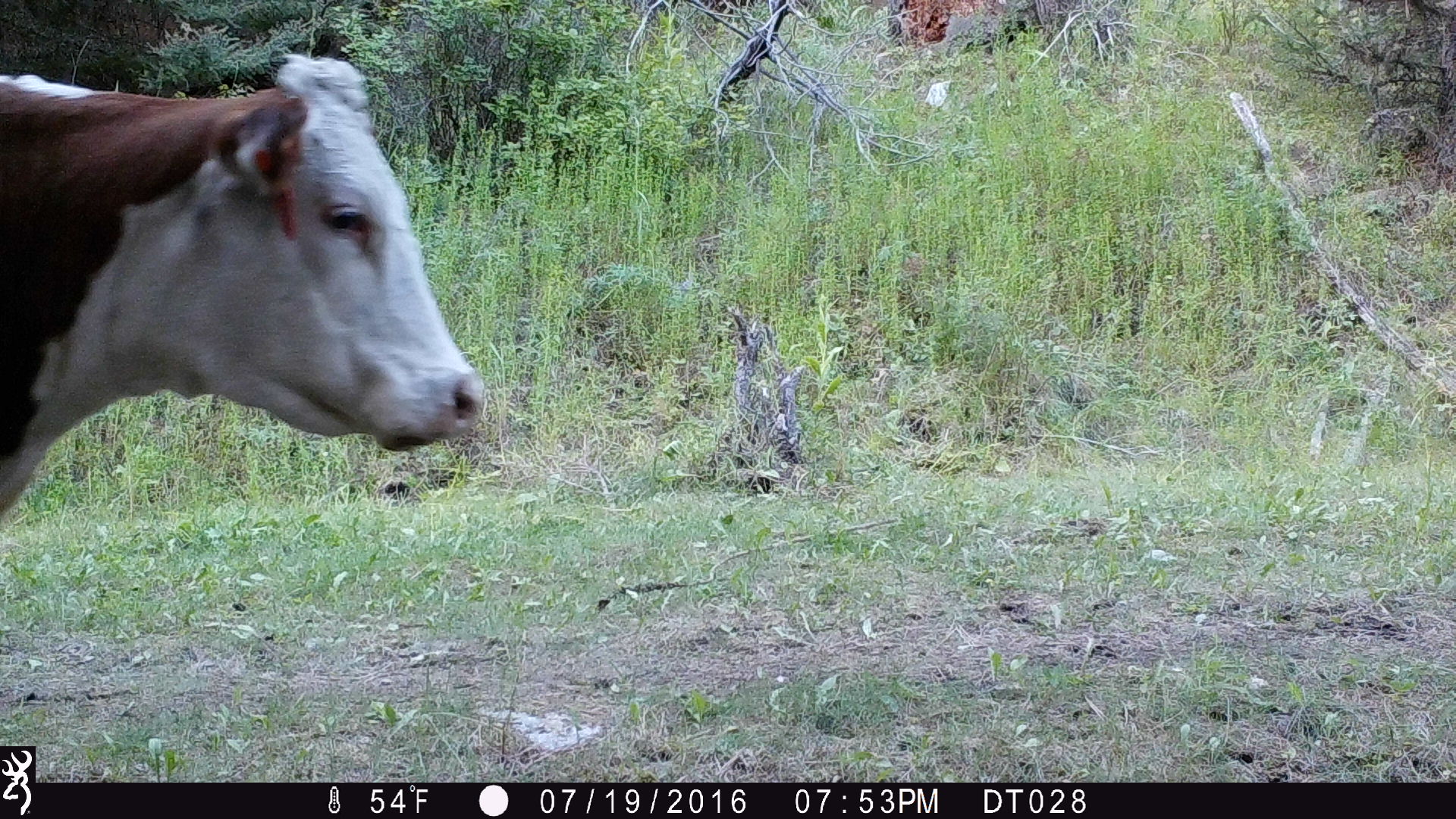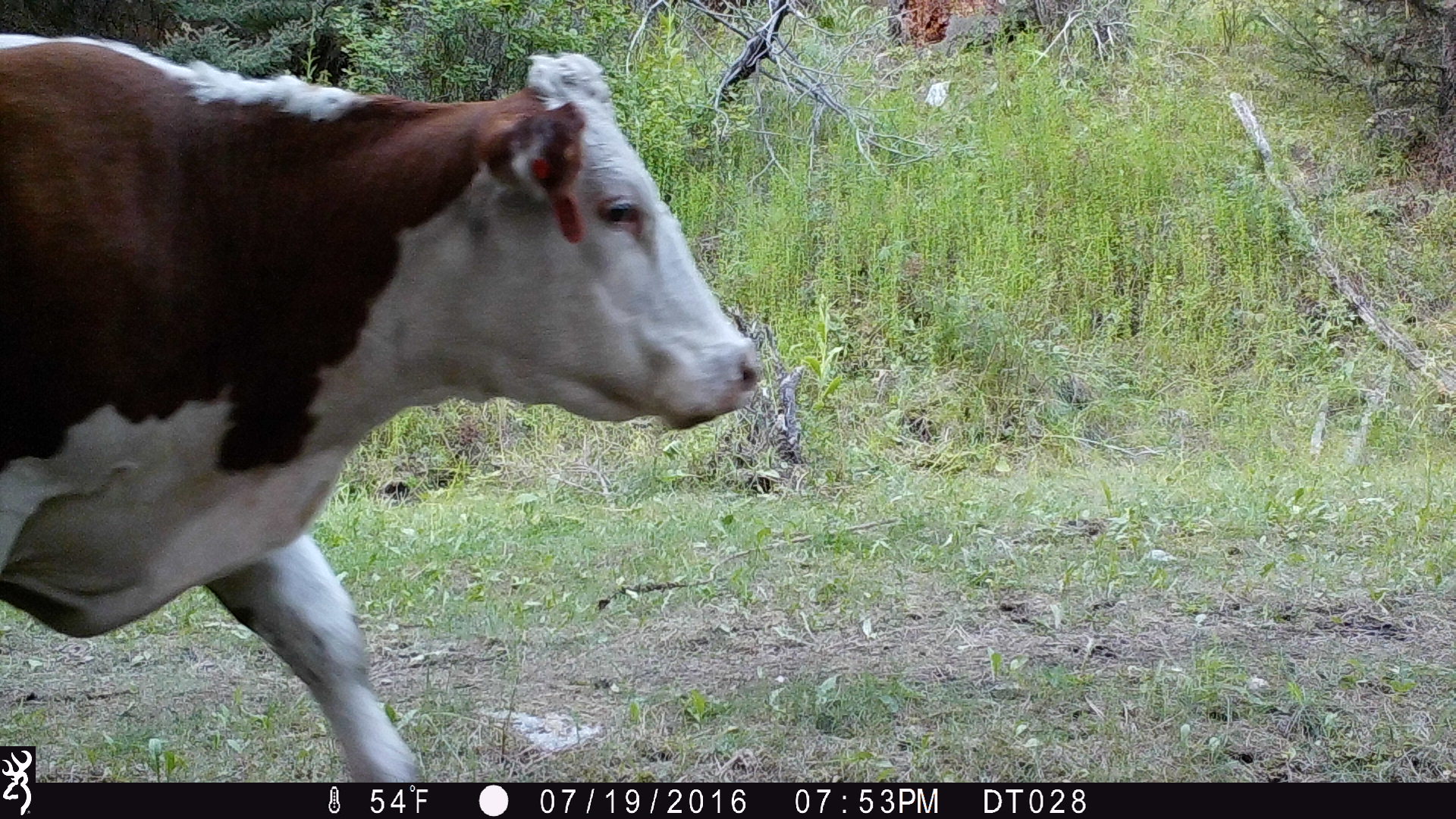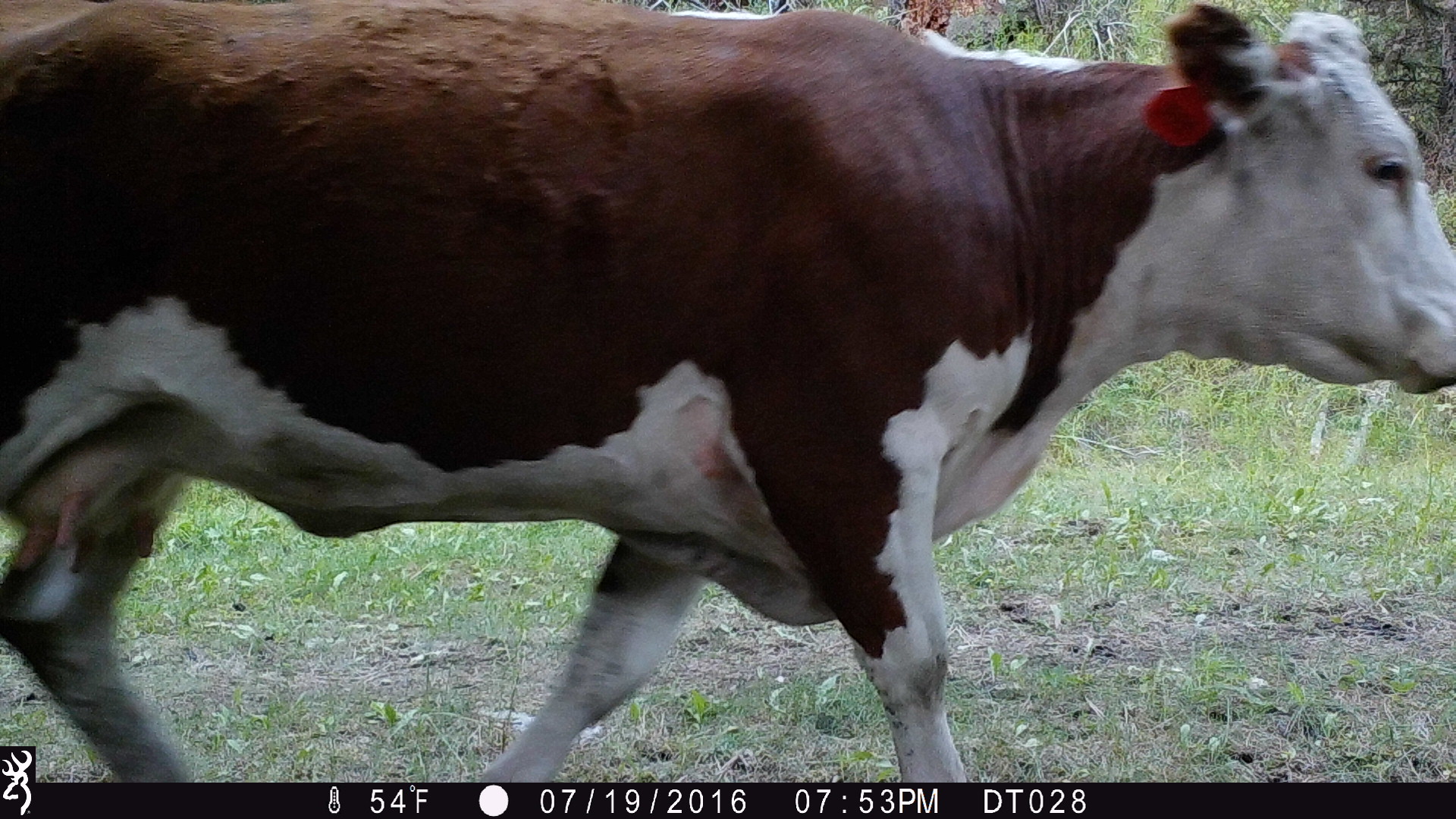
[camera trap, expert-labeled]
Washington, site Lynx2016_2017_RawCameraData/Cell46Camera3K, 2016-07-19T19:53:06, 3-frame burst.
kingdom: Animalia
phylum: Chordata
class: Mammalia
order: Artiodactyla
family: Bovidae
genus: Bos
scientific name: Bos taurus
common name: domestic cattle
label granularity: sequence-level